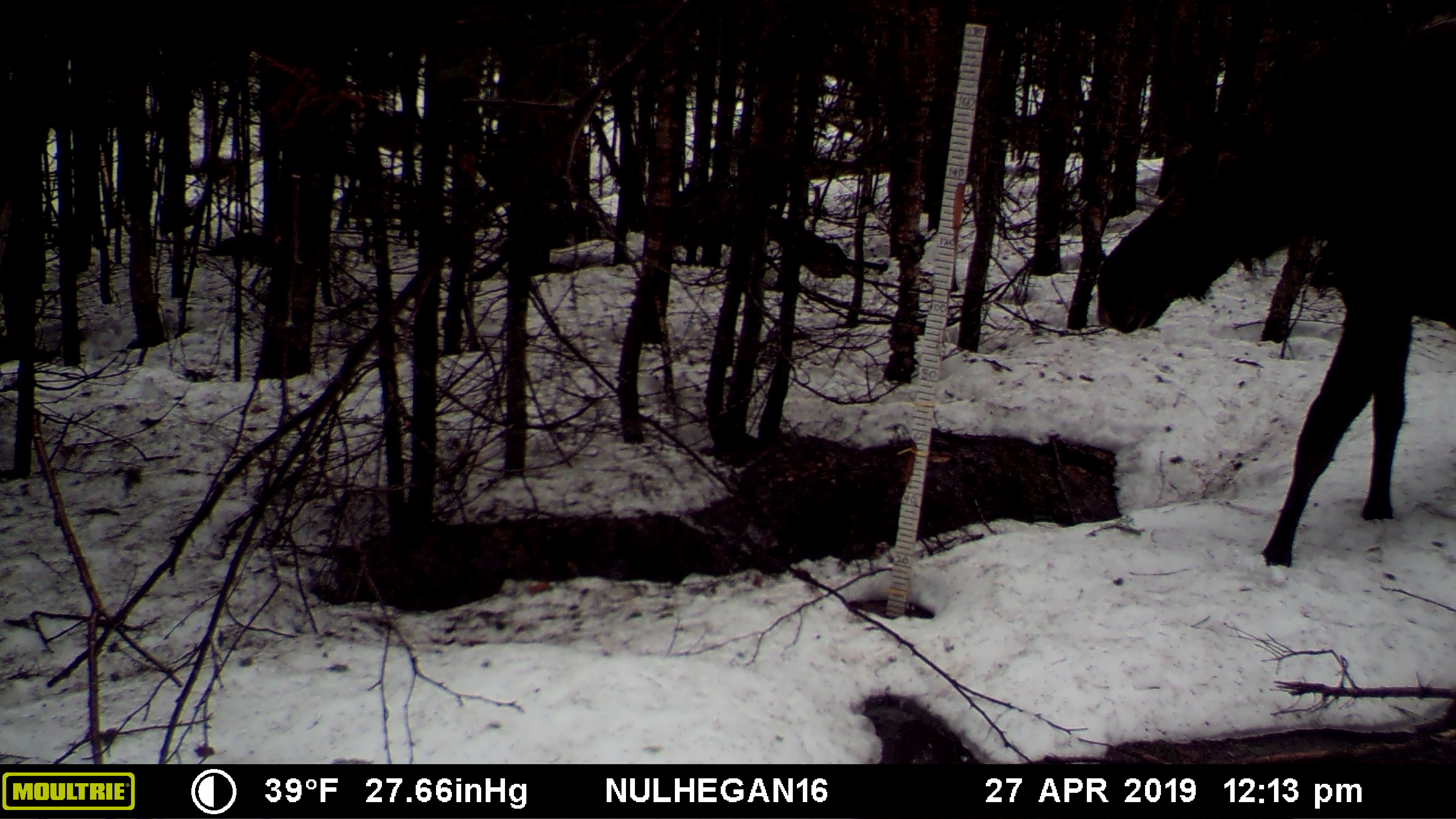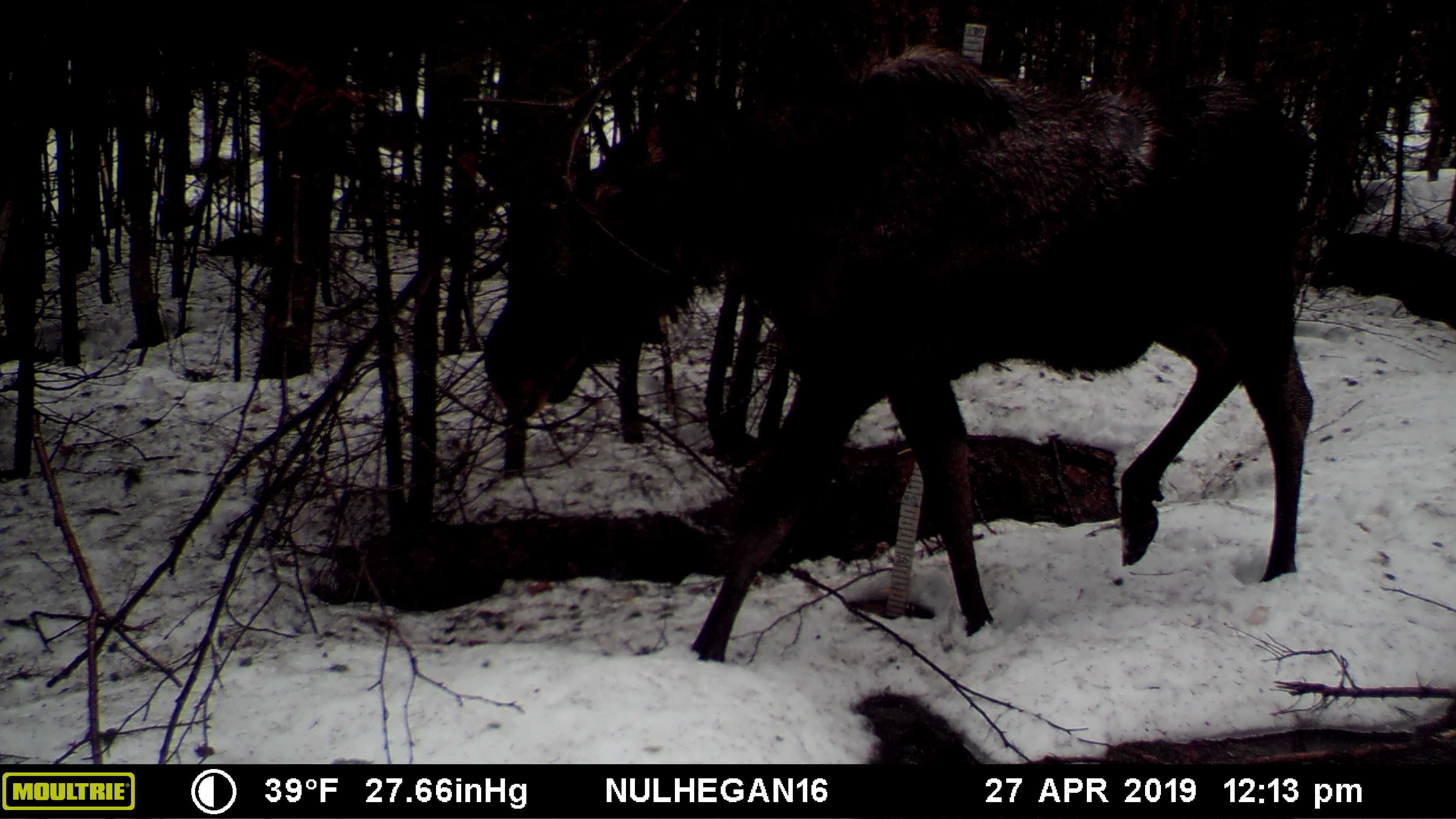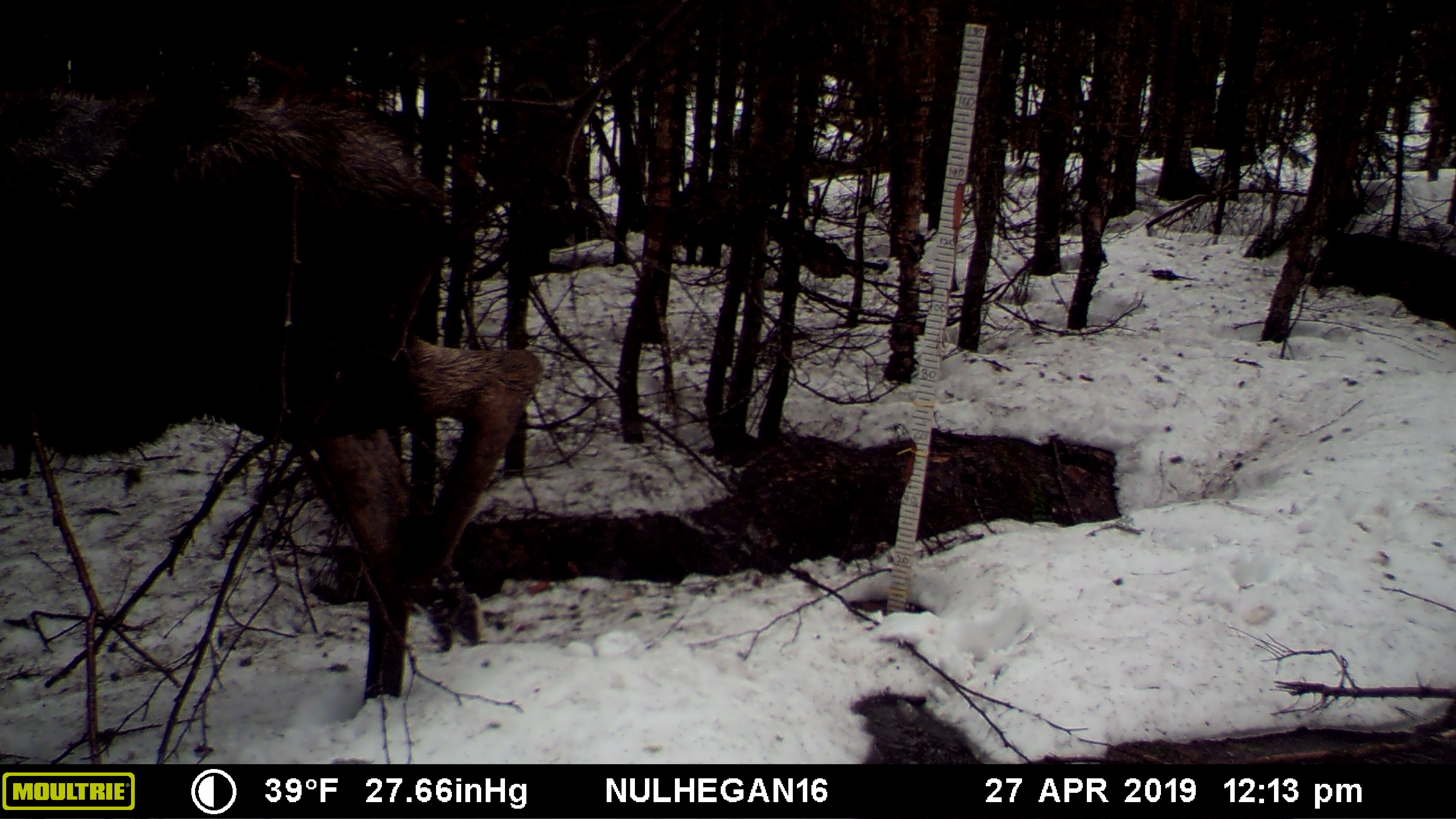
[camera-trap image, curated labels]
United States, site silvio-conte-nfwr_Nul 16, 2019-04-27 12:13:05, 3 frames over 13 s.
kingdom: Animalia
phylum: Chordata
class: Mammalia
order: Artiodactyla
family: Cervidae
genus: Alces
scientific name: Alces alces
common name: moose